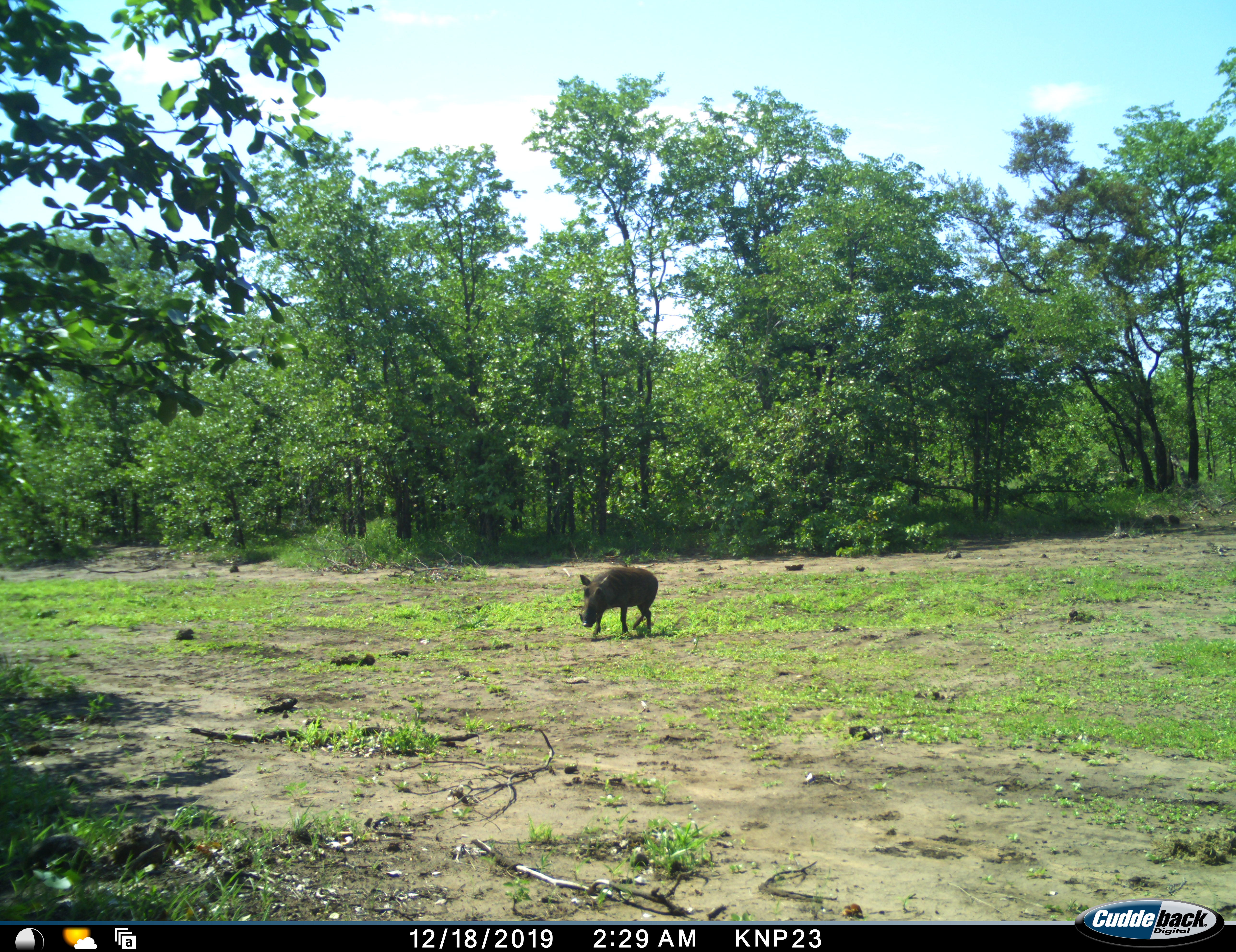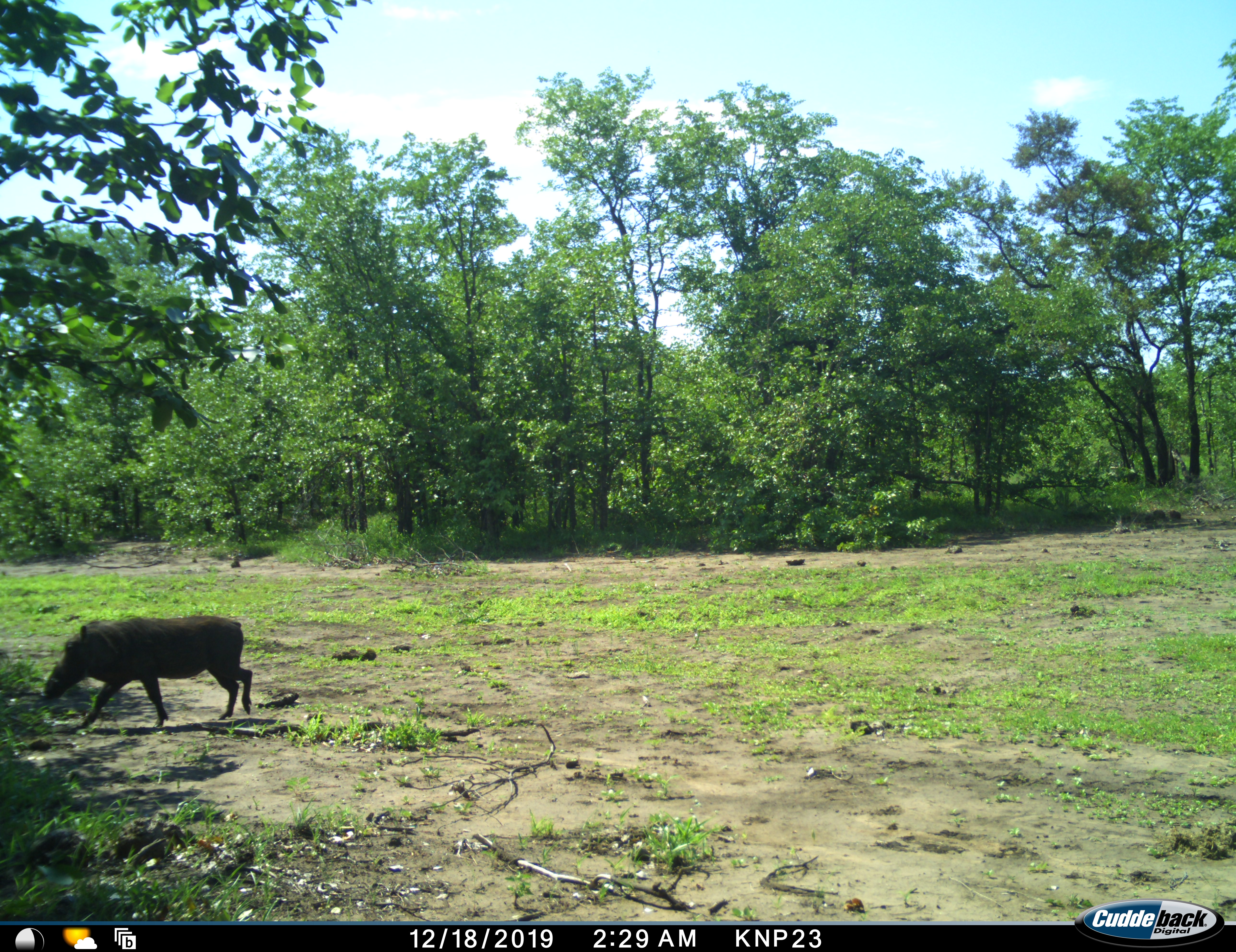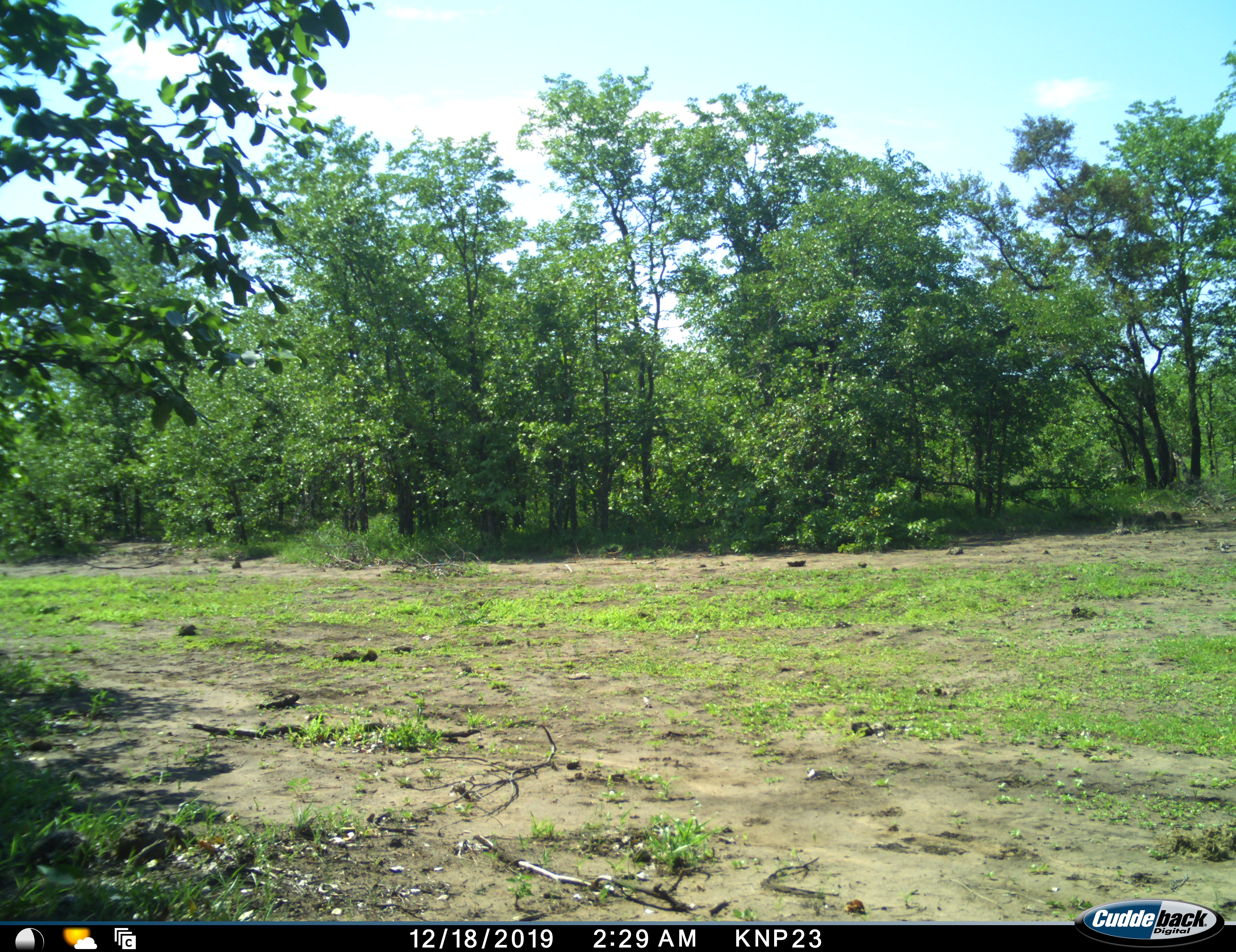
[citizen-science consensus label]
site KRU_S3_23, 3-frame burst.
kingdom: Animalia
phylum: Chordata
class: Mammalia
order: Artiodactyla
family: Suidae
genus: Phacochoerus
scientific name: Phacochoerus africanus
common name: warthog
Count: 1.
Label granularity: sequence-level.